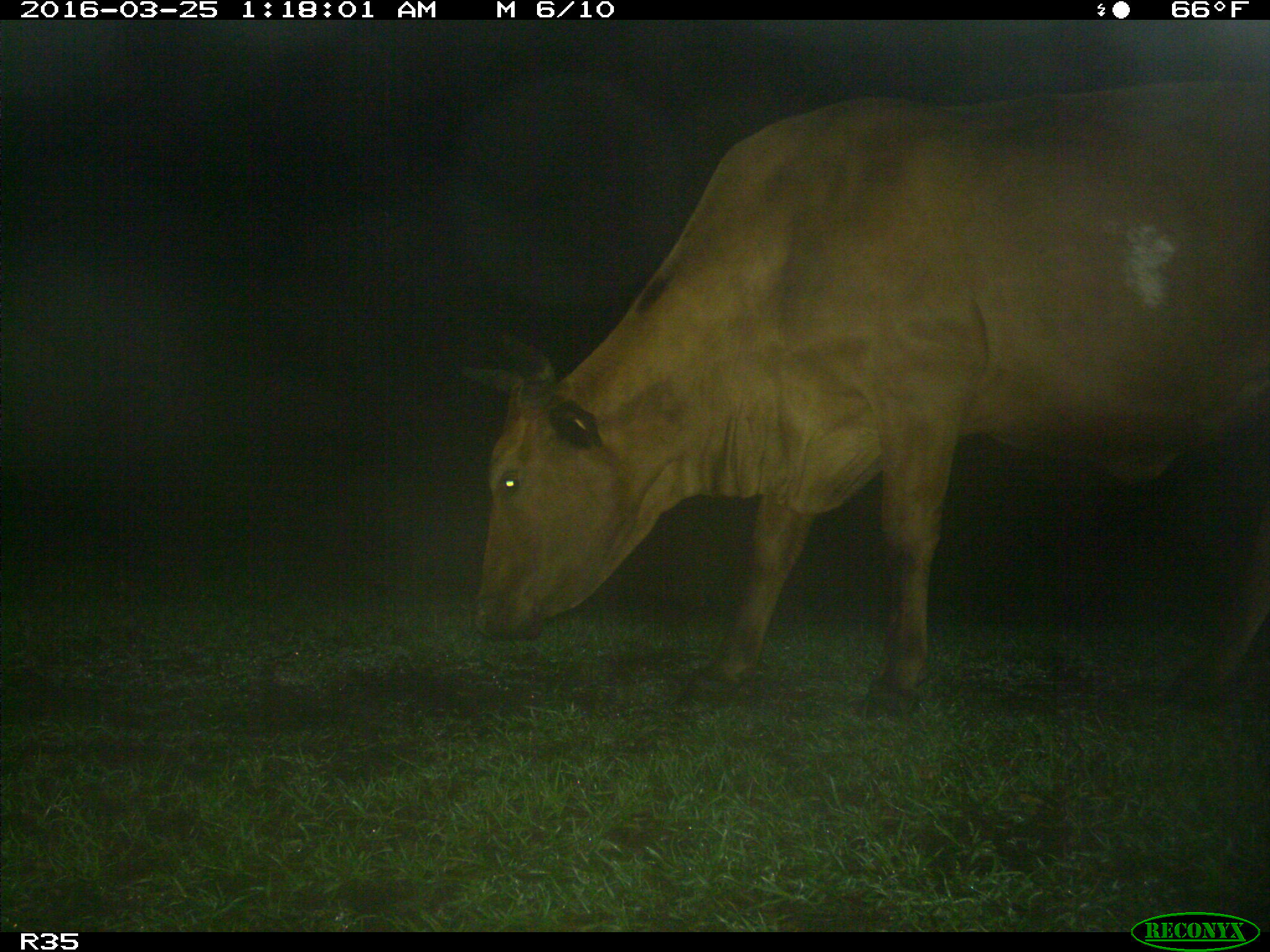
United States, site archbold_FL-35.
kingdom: Animalia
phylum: Chordata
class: Mammalia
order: Artiodactyla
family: Bovidae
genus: Bos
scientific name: Bos taurus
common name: domestic cow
Bos taurus (domestic cow).